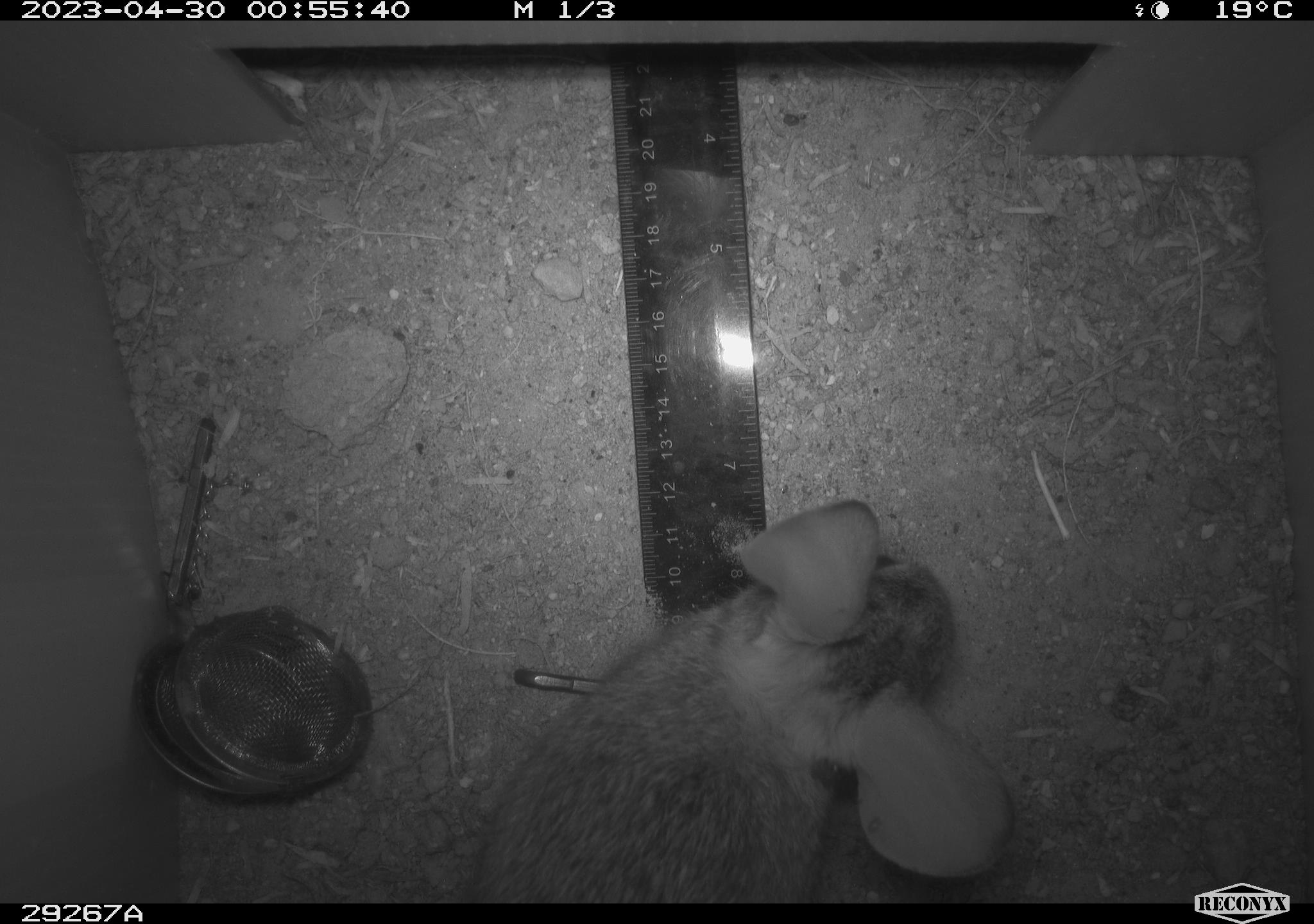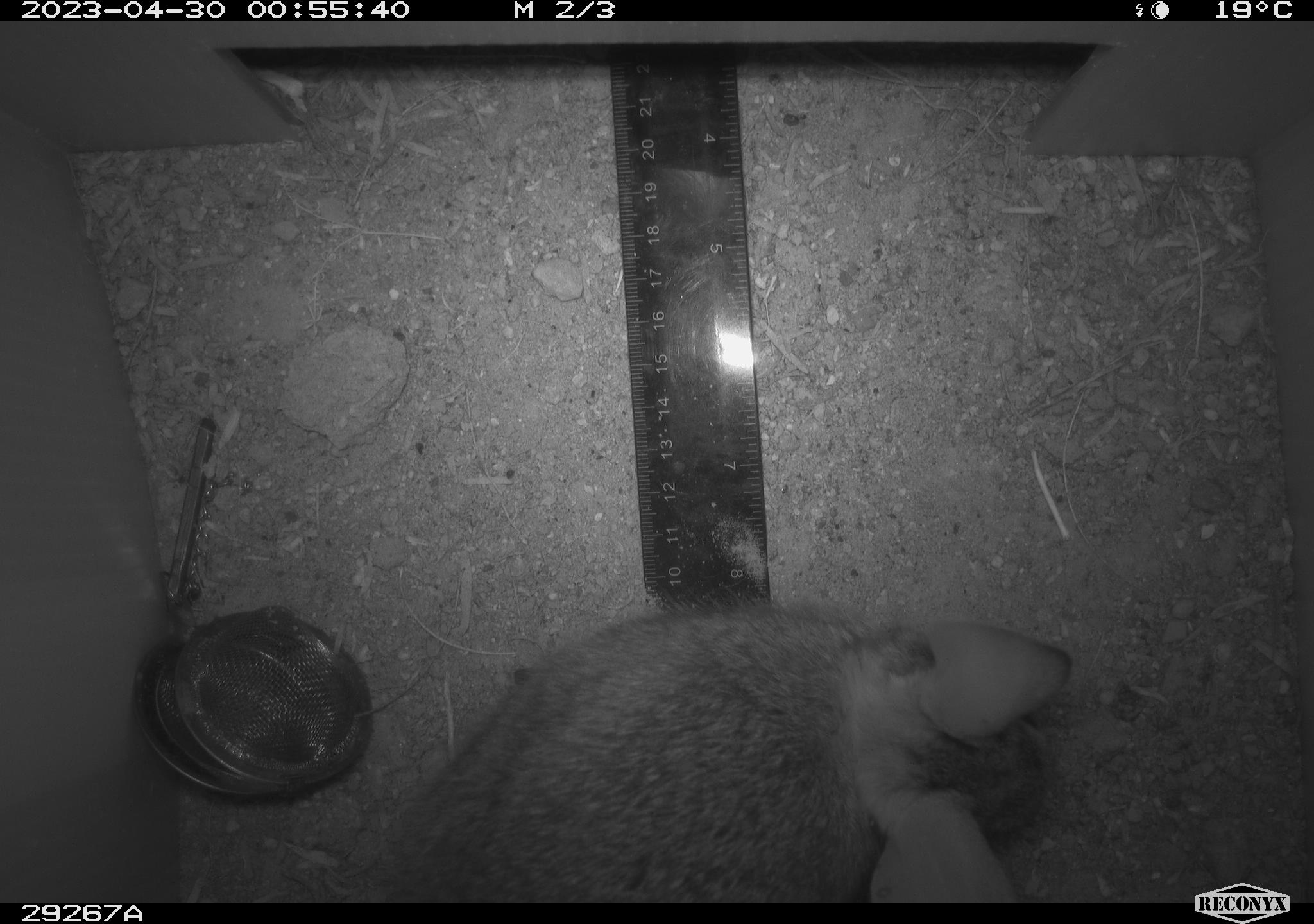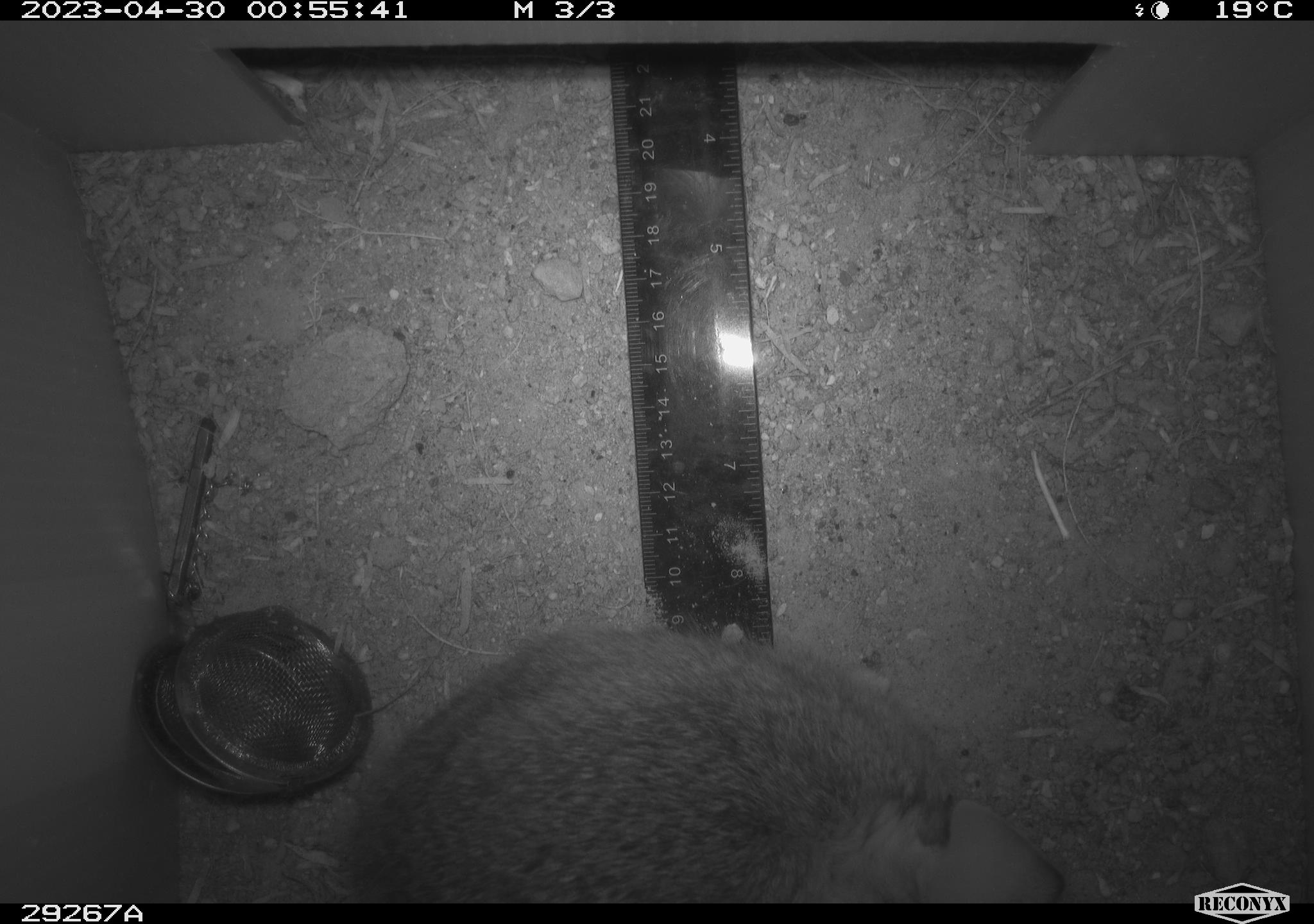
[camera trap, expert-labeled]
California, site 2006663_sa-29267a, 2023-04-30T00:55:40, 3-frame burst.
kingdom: Animalia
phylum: Chordata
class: Mammalia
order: Lagomorpha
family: Leporidae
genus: Sylvilagus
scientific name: Sylvilagus audubonii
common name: desert cottontail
Desert cottontail (Sylvilagus audubonii).